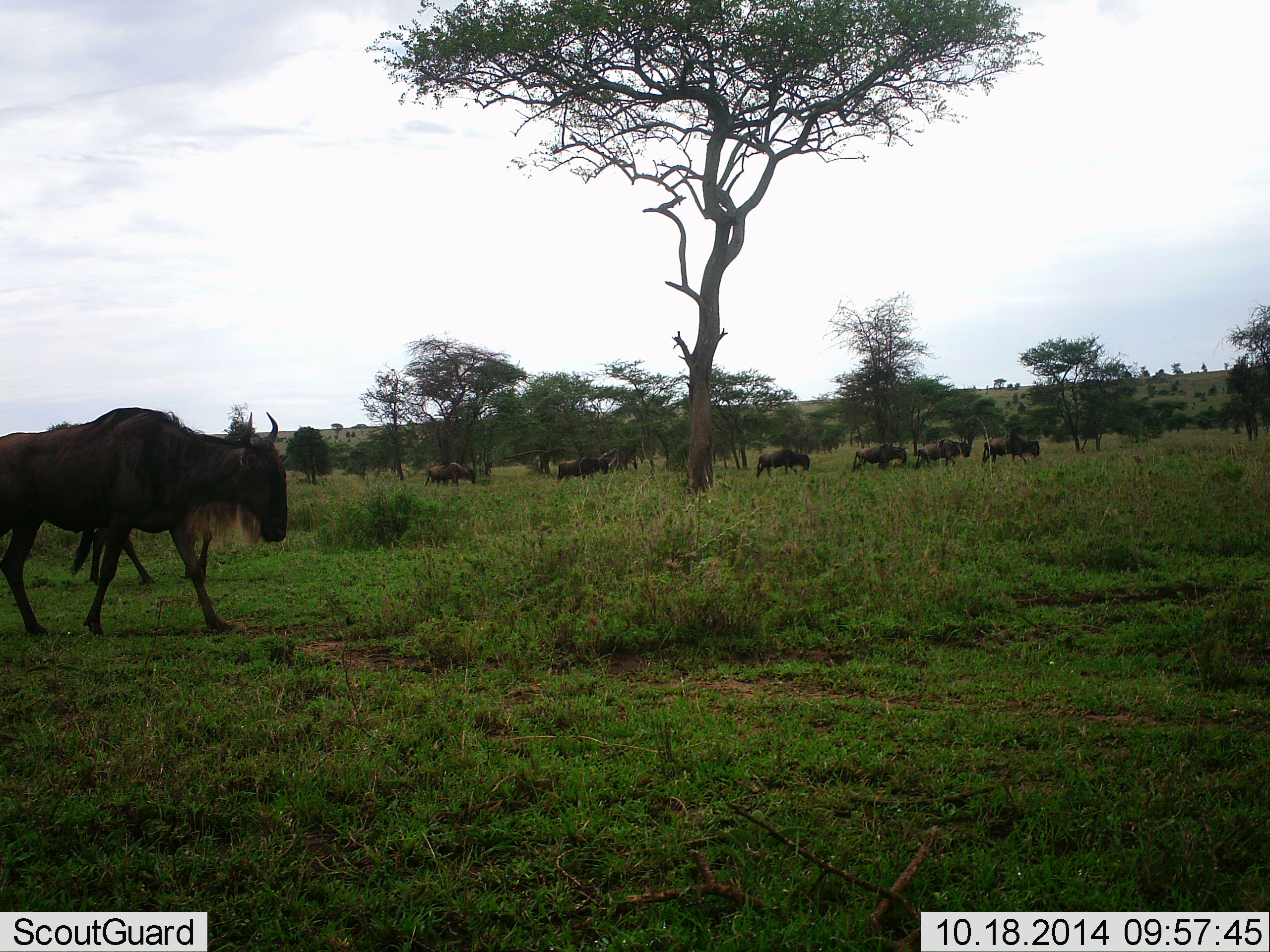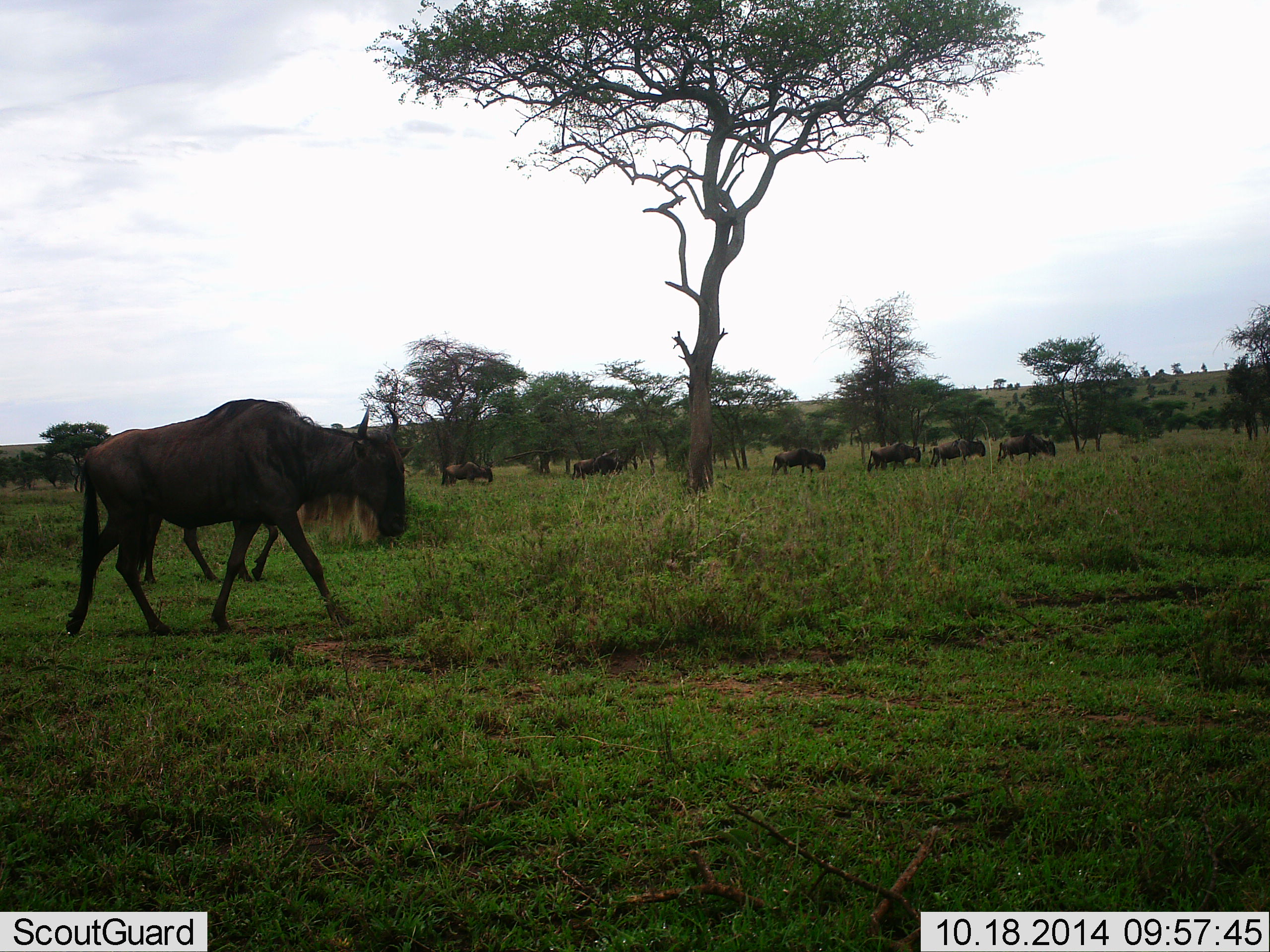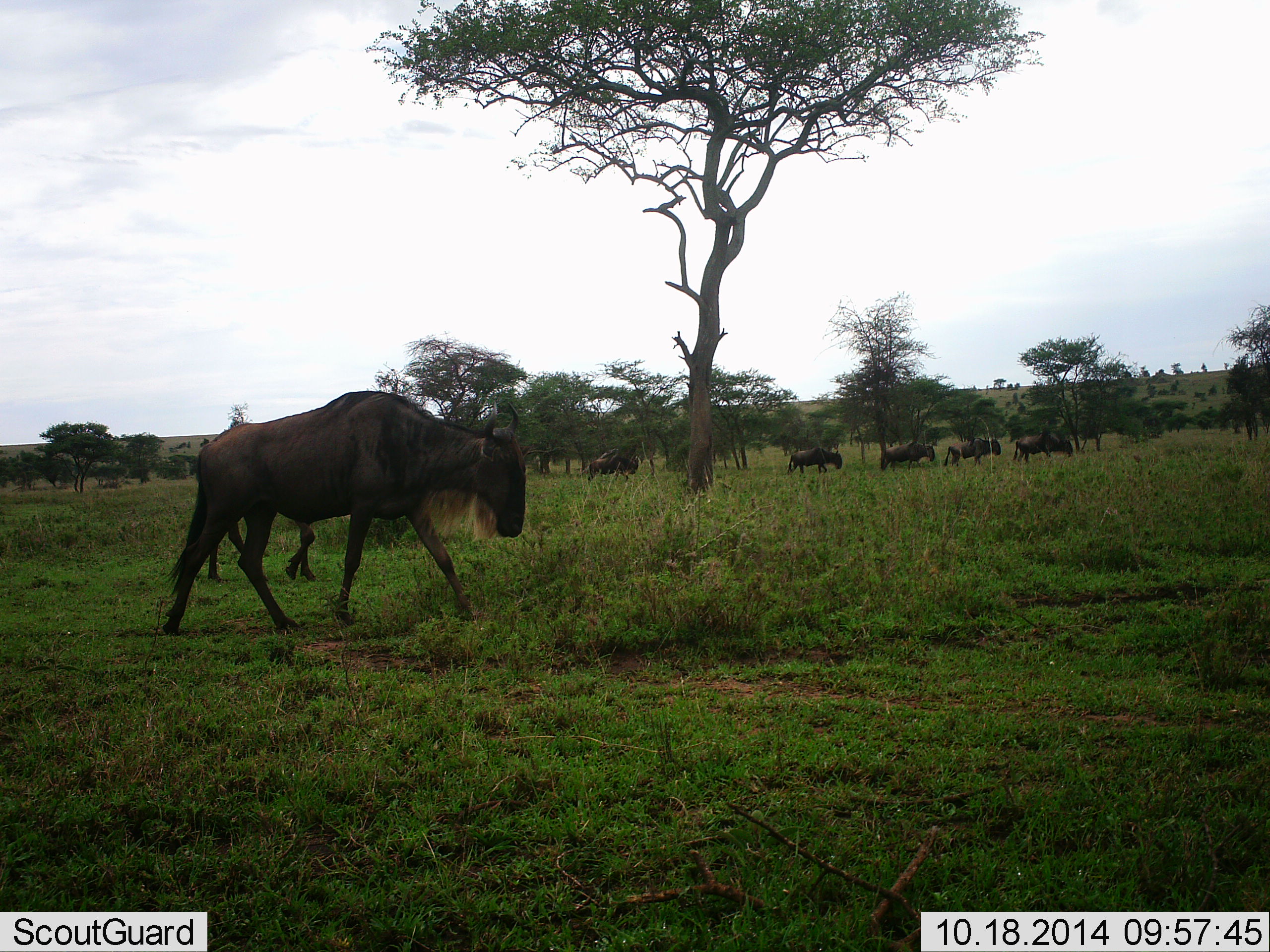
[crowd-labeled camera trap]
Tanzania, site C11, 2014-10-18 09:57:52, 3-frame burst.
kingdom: Animalia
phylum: Chordata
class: Mammalia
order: Artiodactyla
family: Bovidae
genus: Connochaetes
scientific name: Connochaetes taurinus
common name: blue wildebeest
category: wildebeest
Wildebeest (blue wildebeest) (Connochaetes taurinus), count 10. Behavior (volunteer vote fractions): standing 0%, resting 0%, moving 100%, interacting 0%. Young present (vote fraction): 0%. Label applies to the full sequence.